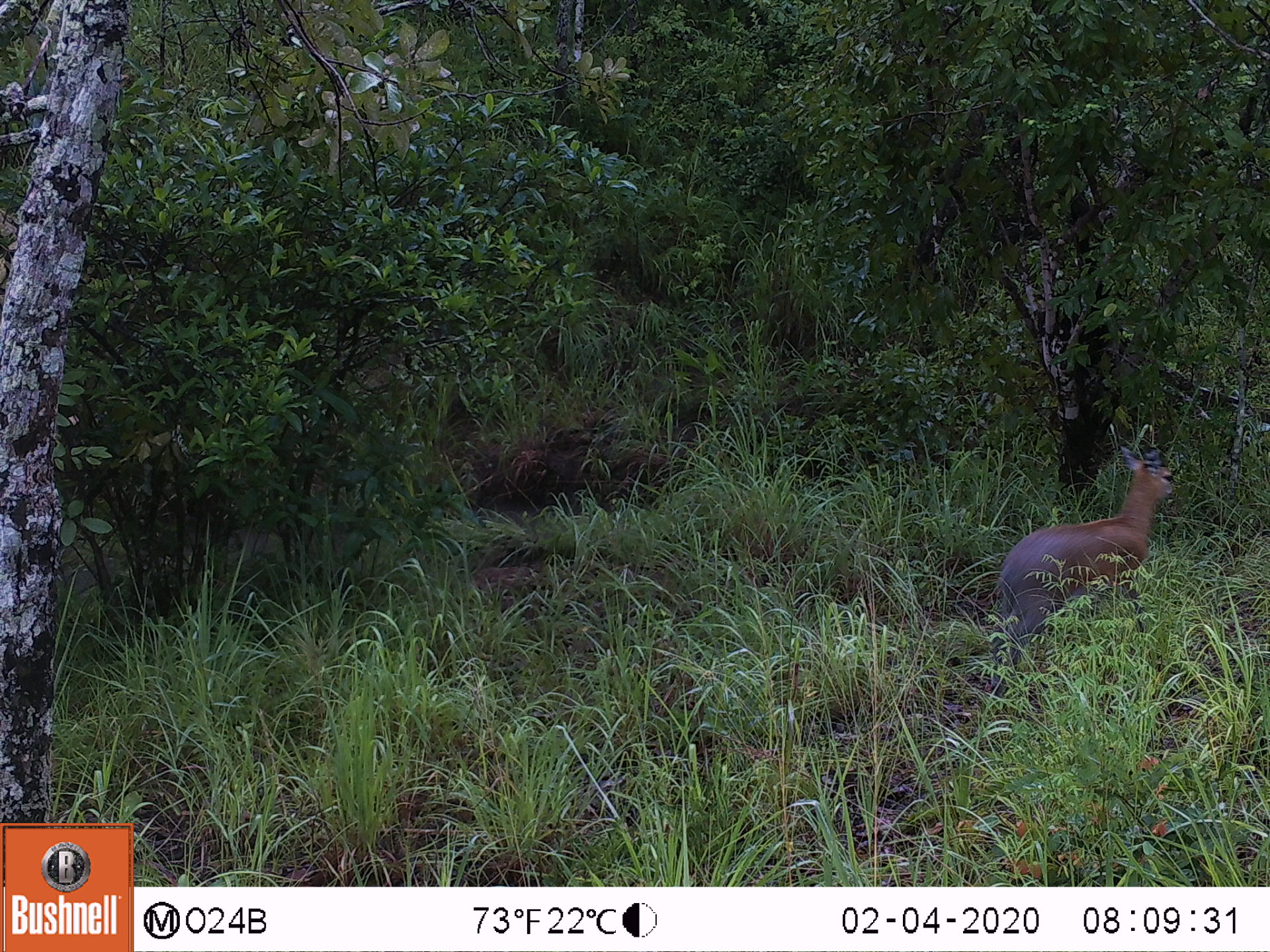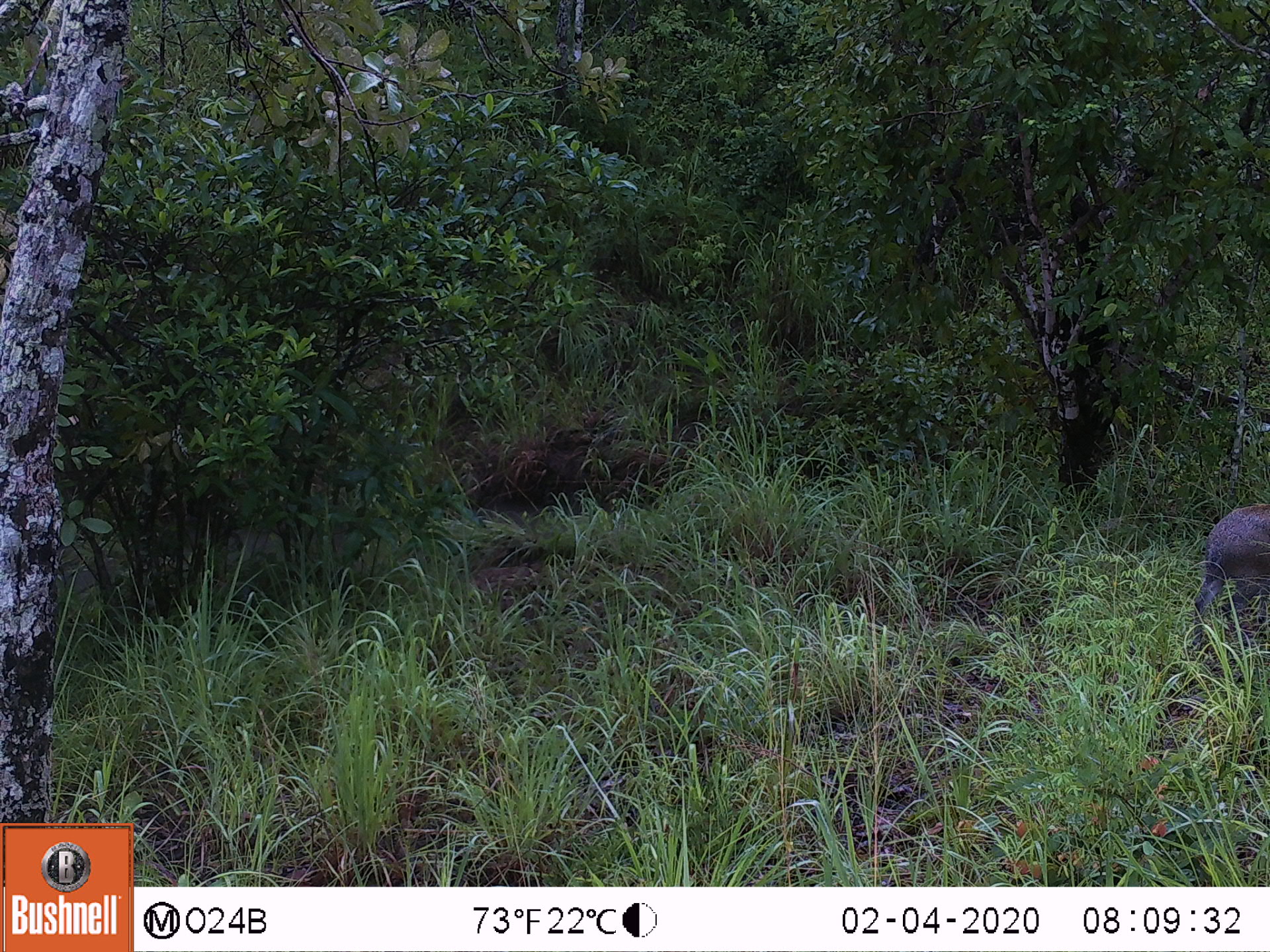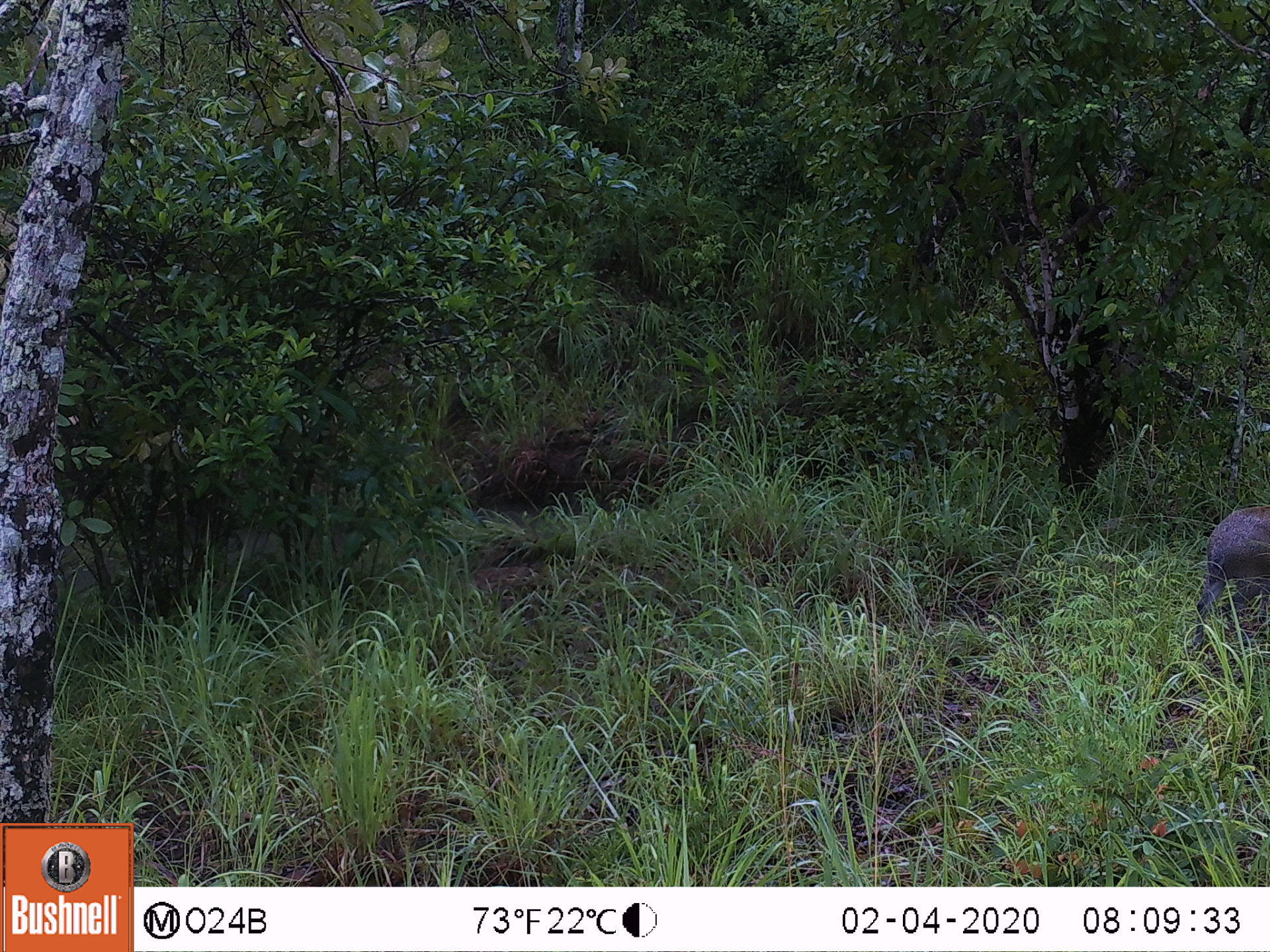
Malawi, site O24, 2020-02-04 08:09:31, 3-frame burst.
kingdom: Animalia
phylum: Chordata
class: Mammalia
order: Artiodactyla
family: Bovidae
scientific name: Antilopinae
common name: small antelope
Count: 1.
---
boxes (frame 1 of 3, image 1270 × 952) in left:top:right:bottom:
small antelope: 980:439:1181:699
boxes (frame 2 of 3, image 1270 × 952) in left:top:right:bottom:
small antelope: 1189:503:1266:665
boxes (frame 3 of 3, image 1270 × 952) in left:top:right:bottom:
small antelope: 1190:503:1268:658